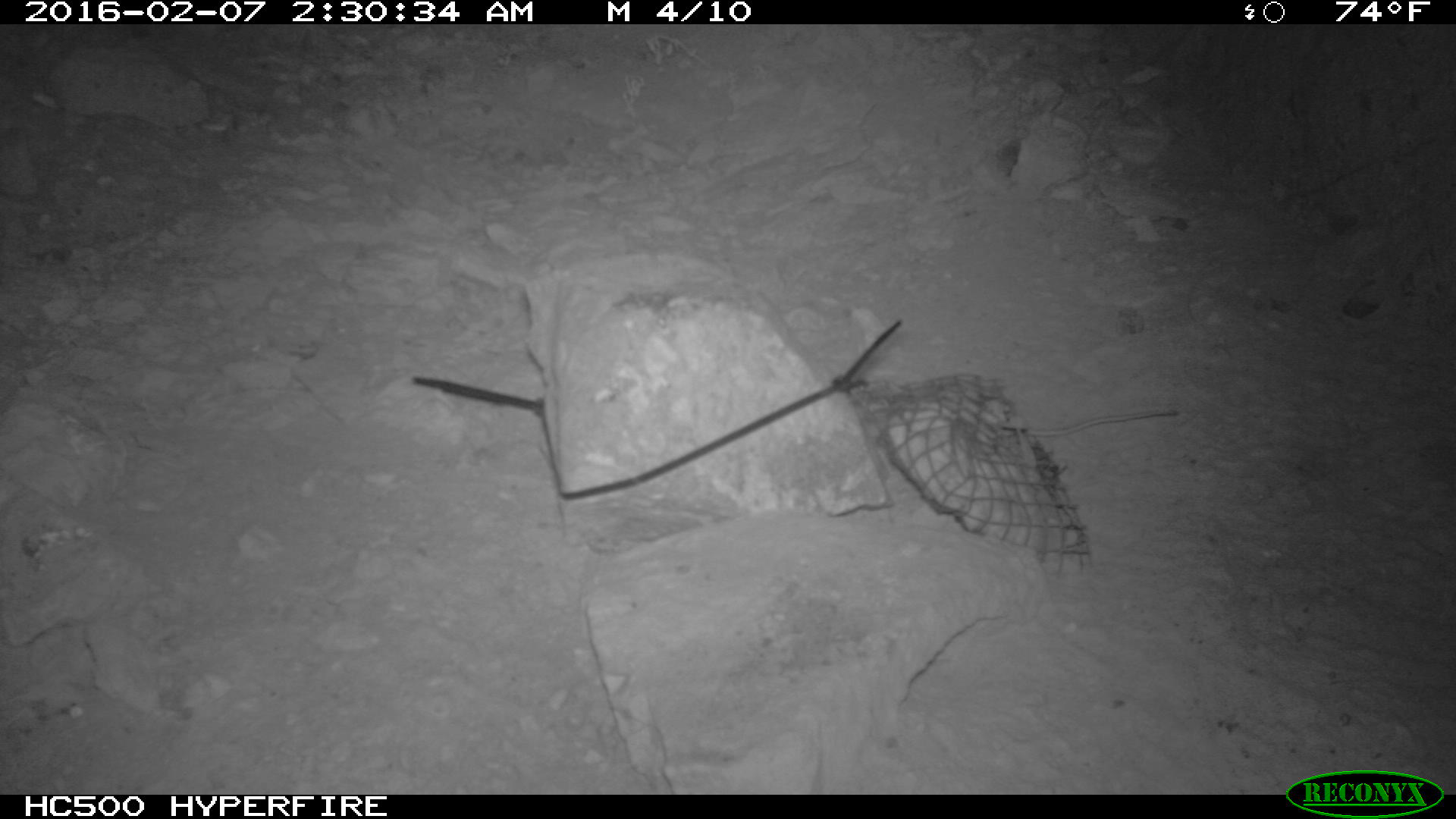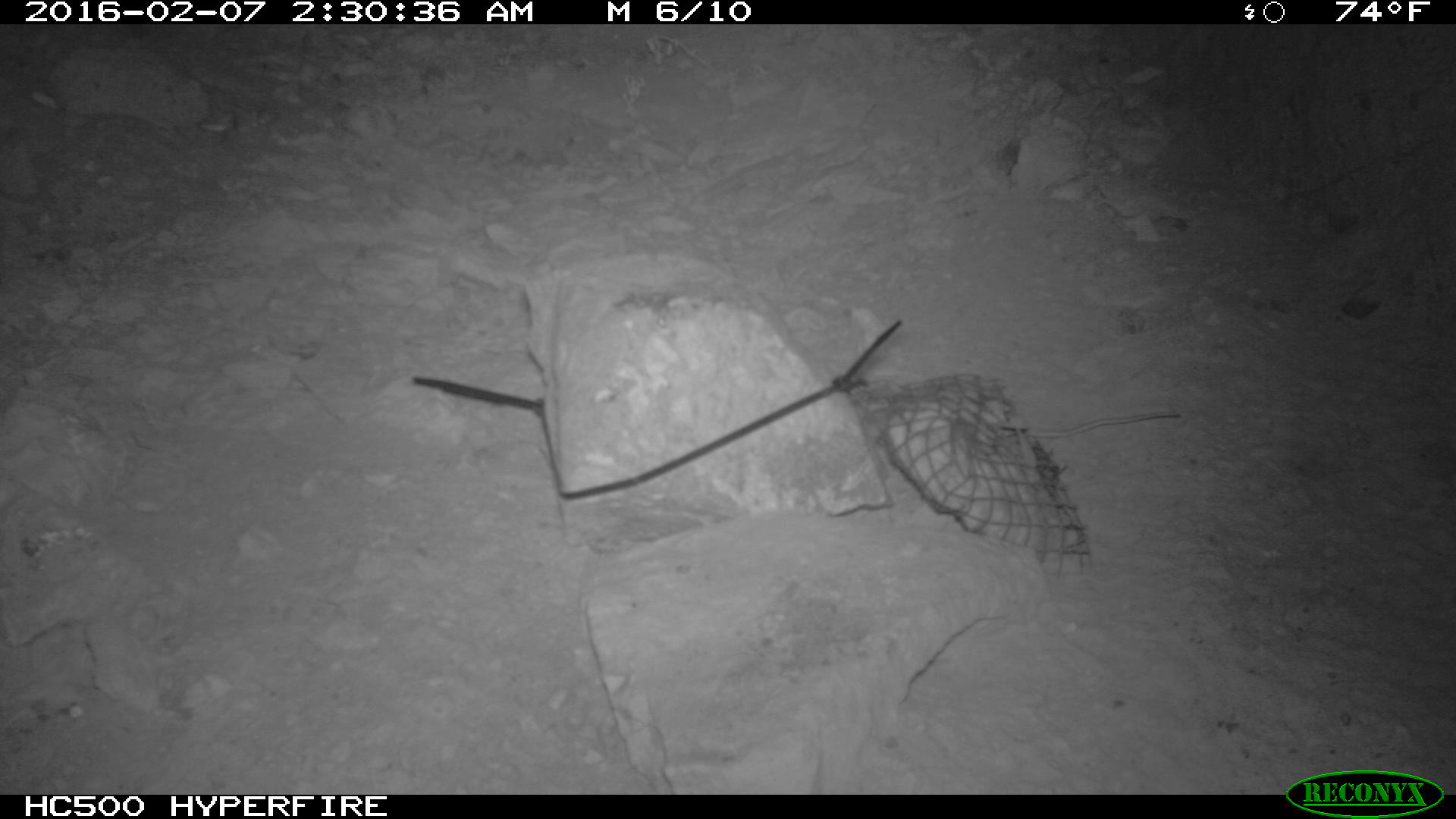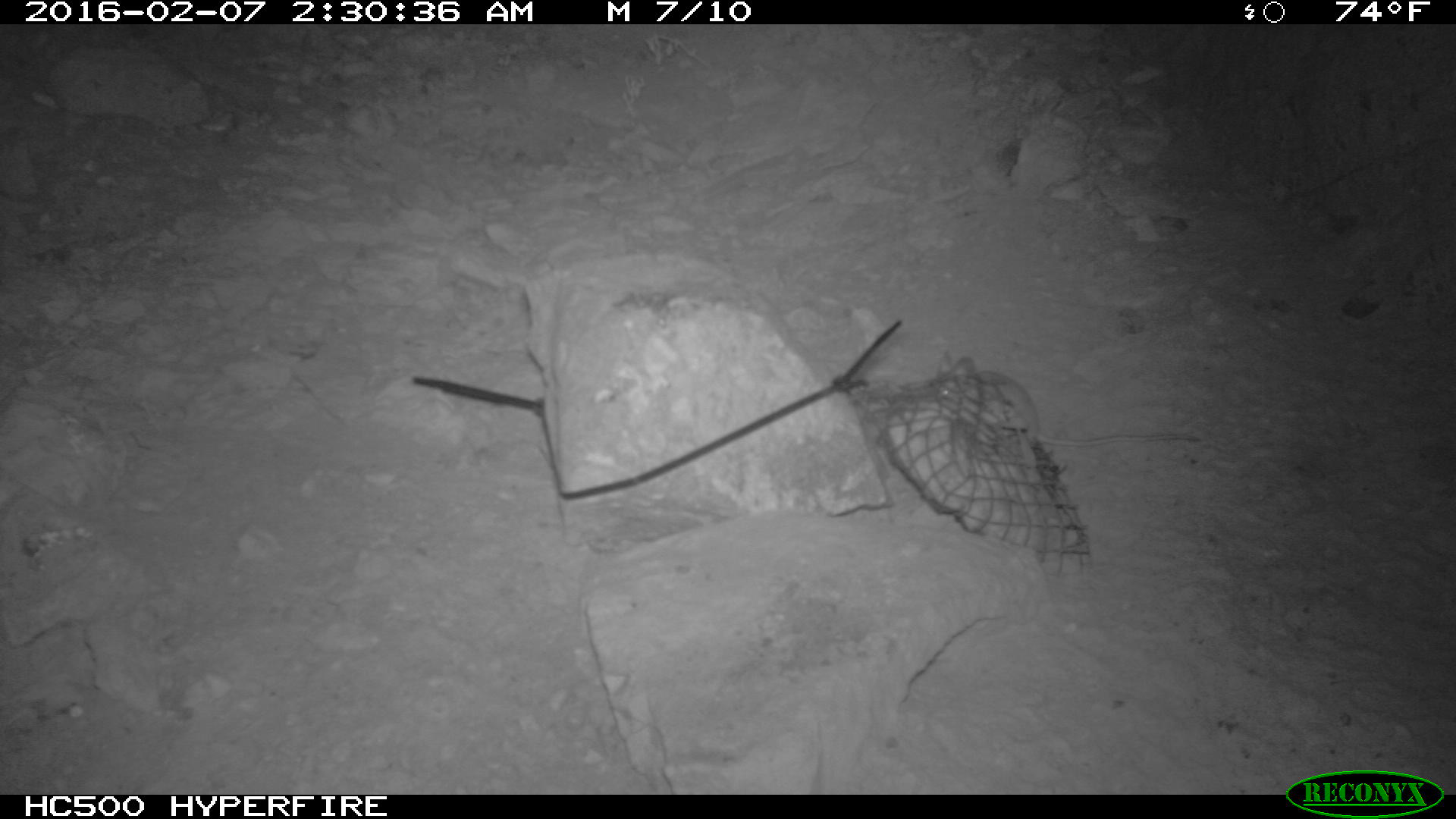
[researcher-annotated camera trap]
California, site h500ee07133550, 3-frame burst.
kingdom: Animalia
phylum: Chordata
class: Mammalia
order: Rodentia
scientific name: Rodentia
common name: rodent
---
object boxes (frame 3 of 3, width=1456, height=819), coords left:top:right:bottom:
rodent: 910:355:1198:446